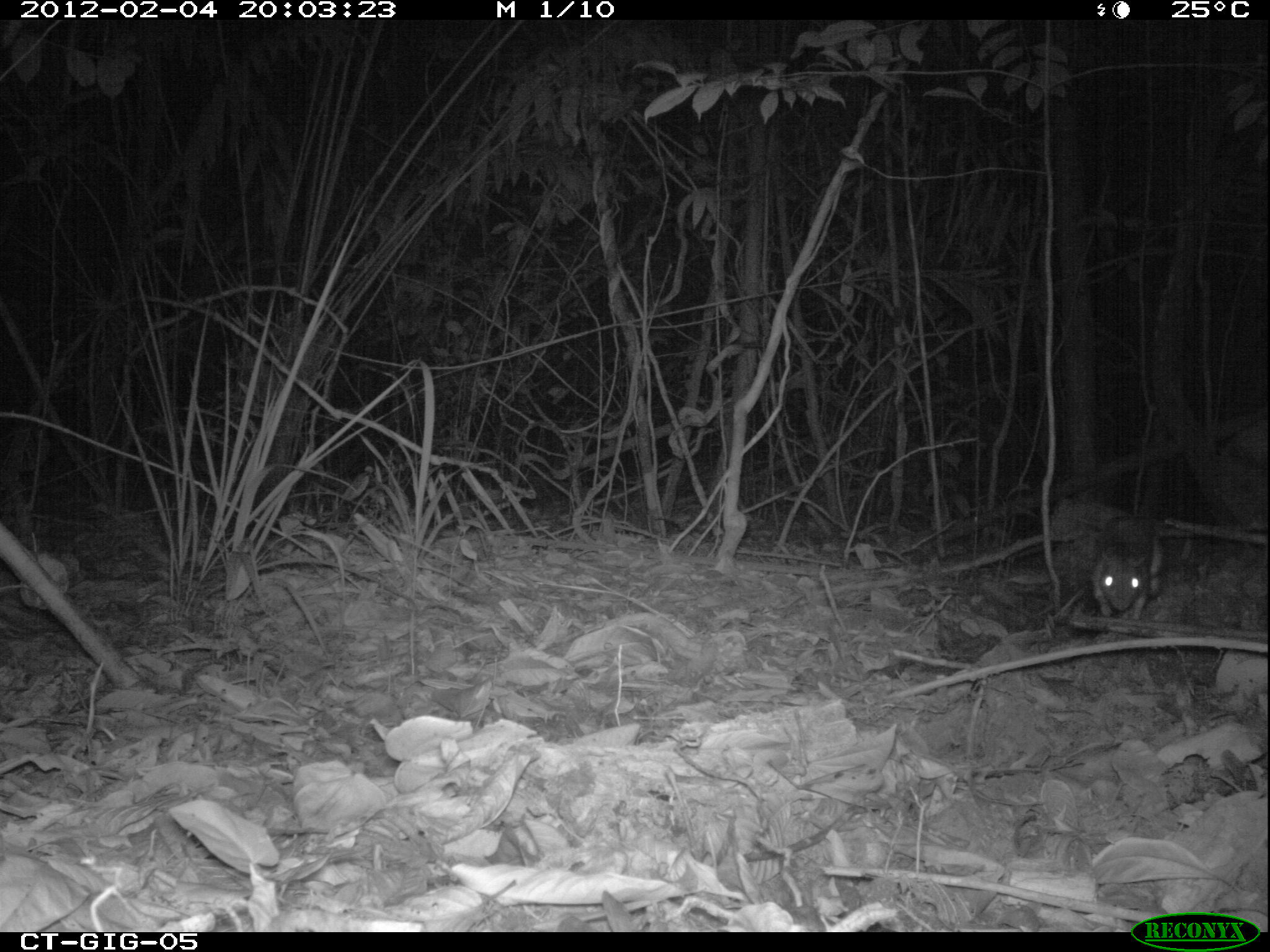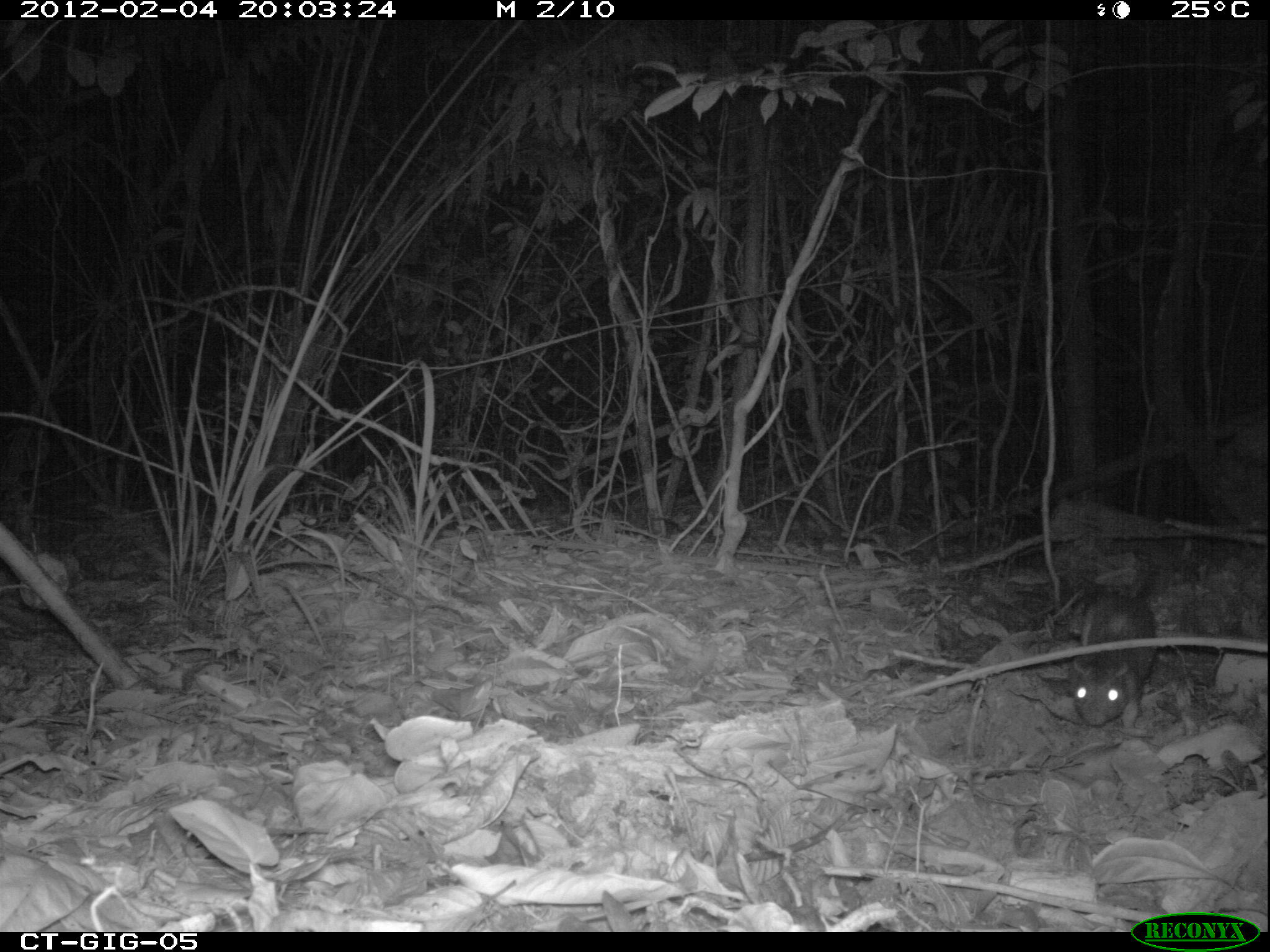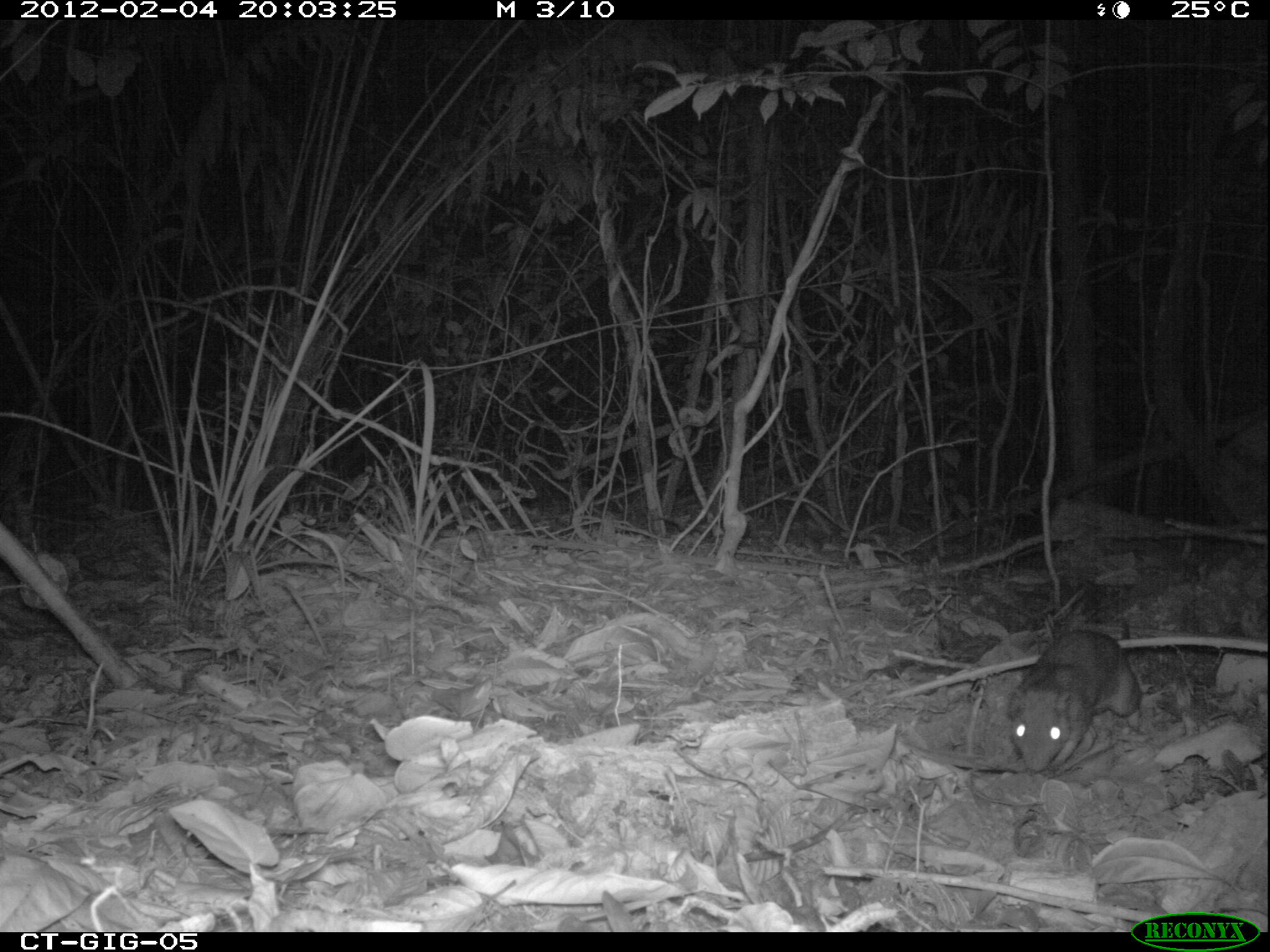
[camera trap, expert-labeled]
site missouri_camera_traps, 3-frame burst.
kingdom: Animalia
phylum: Chordata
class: Mammalia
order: Rodentia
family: Muridae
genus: Rattus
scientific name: Rattus praetor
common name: spiny rat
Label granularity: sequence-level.